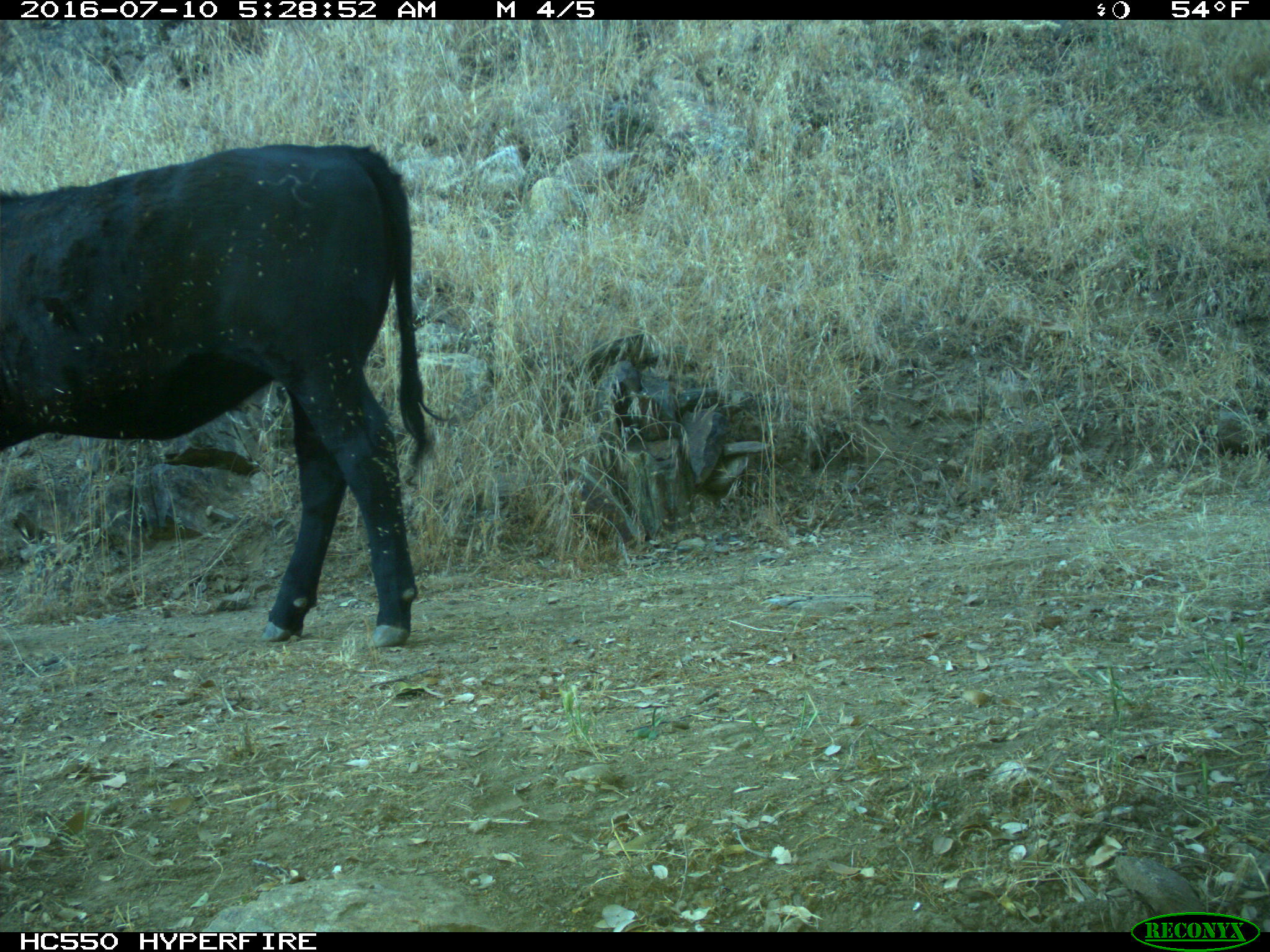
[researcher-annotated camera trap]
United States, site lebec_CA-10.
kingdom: Animalia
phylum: Chordata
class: Mammalia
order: Artiodactyla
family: Bovidae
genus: Bos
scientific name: Bos taurus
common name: domestic cow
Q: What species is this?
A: Bos taurus (domestic cow).